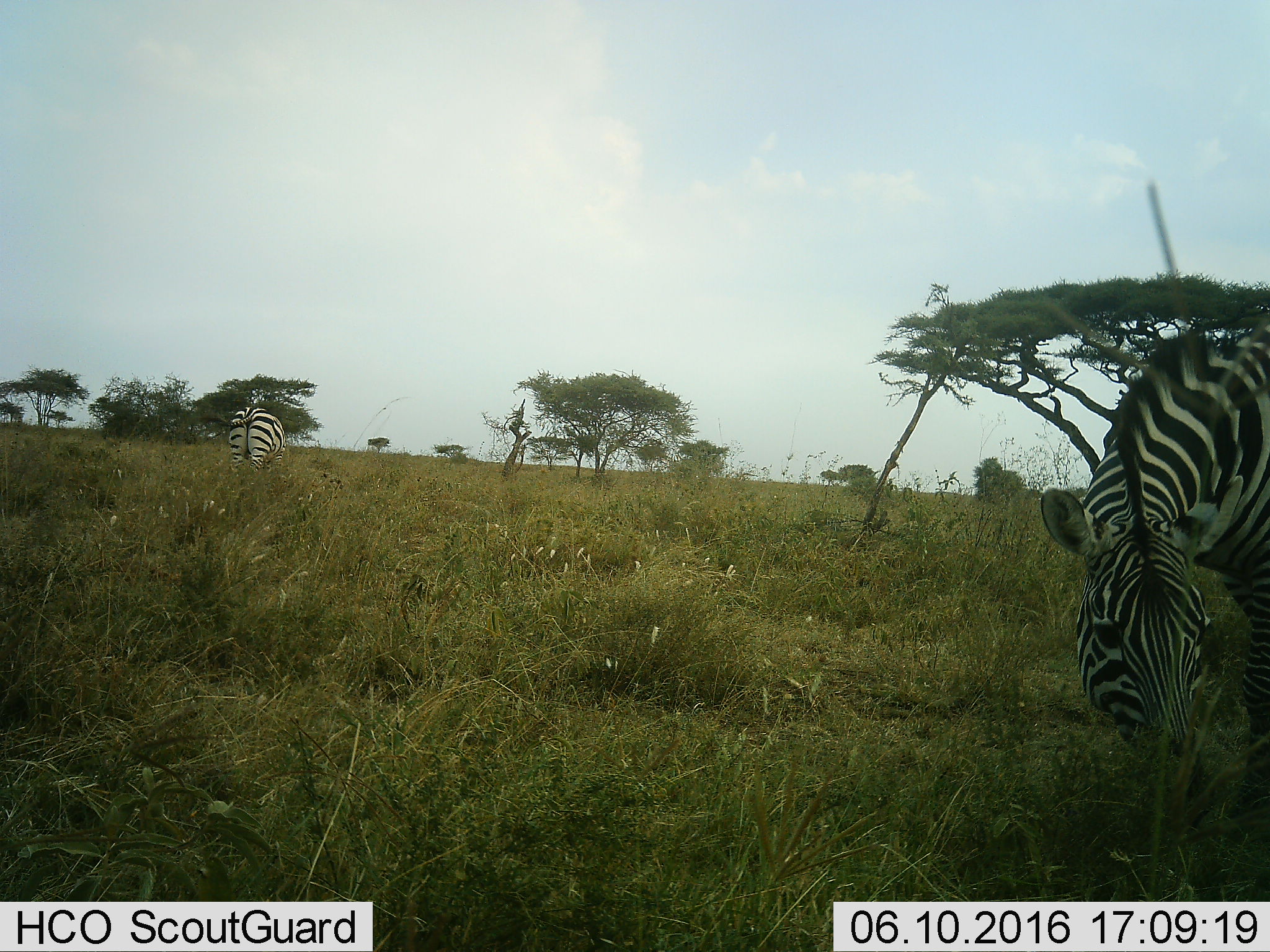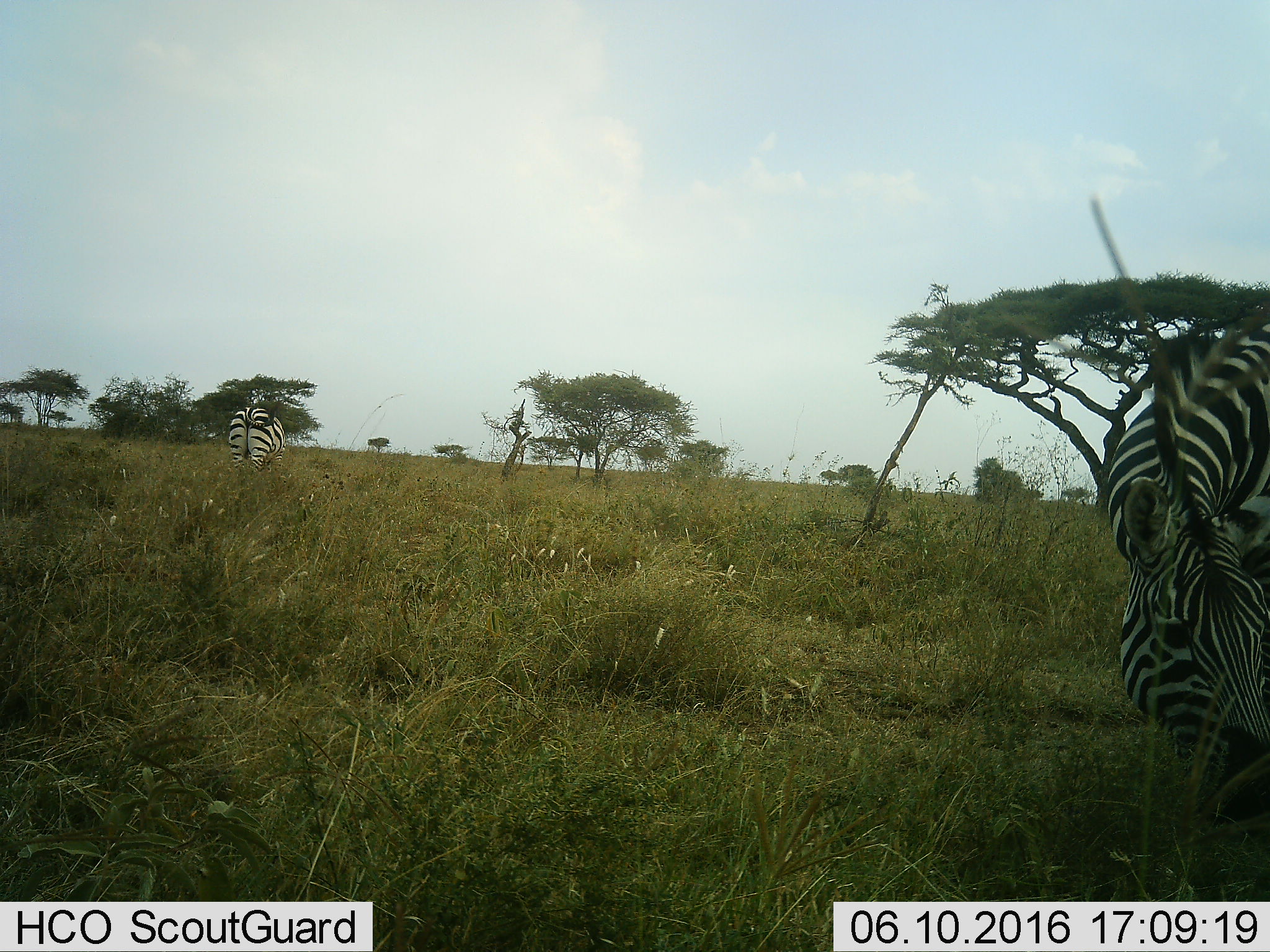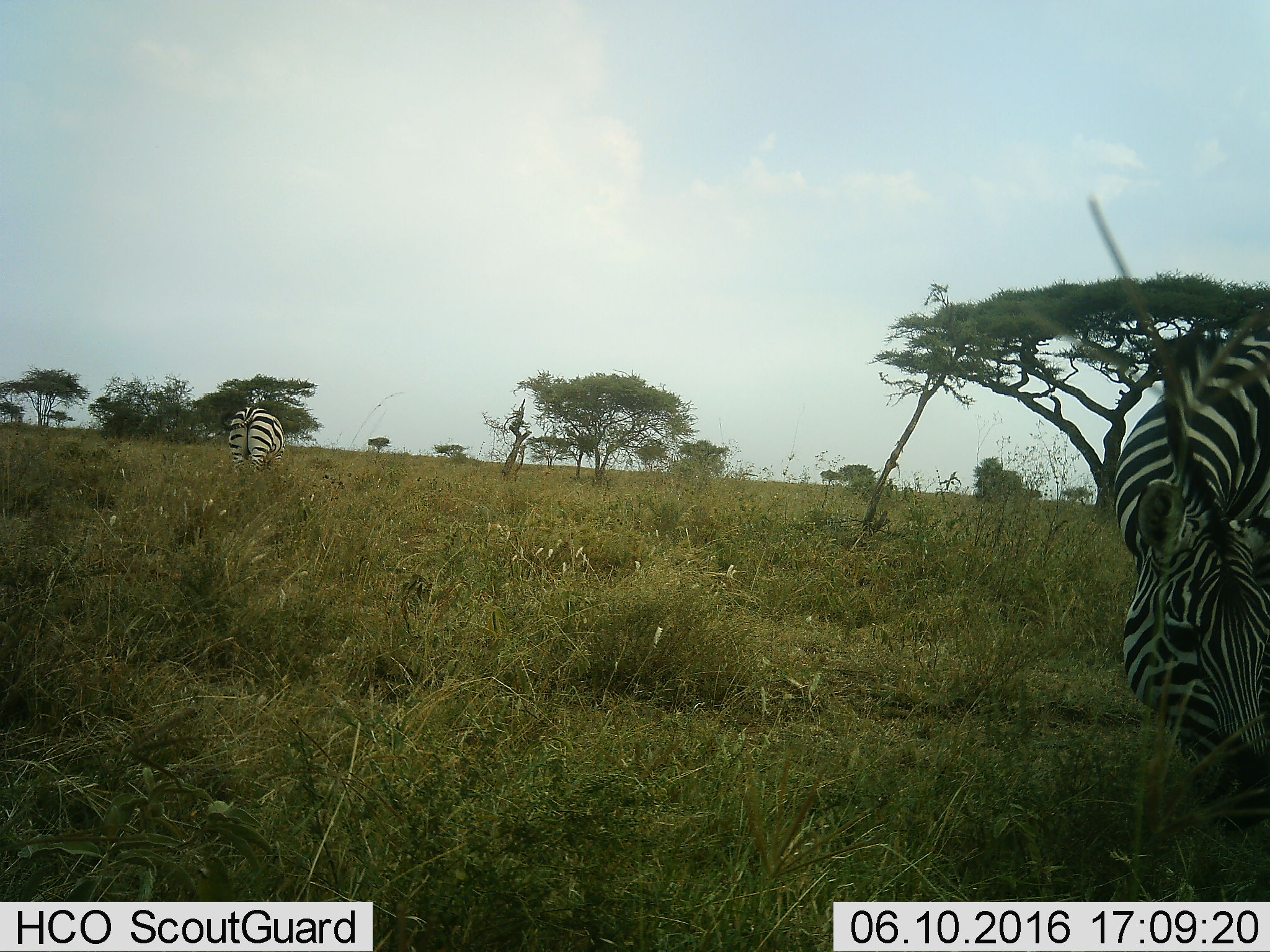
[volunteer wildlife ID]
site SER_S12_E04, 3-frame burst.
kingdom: Animalia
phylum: Chordata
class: Mammalia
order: Perissodactyla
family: Equidae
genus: Equus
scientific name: Equus quagga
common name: plains zebra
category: zebraplains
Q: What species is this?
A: Zebraplains (plains zebra) (Equus quagga).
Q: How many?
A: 2.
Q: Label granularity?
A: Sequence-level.